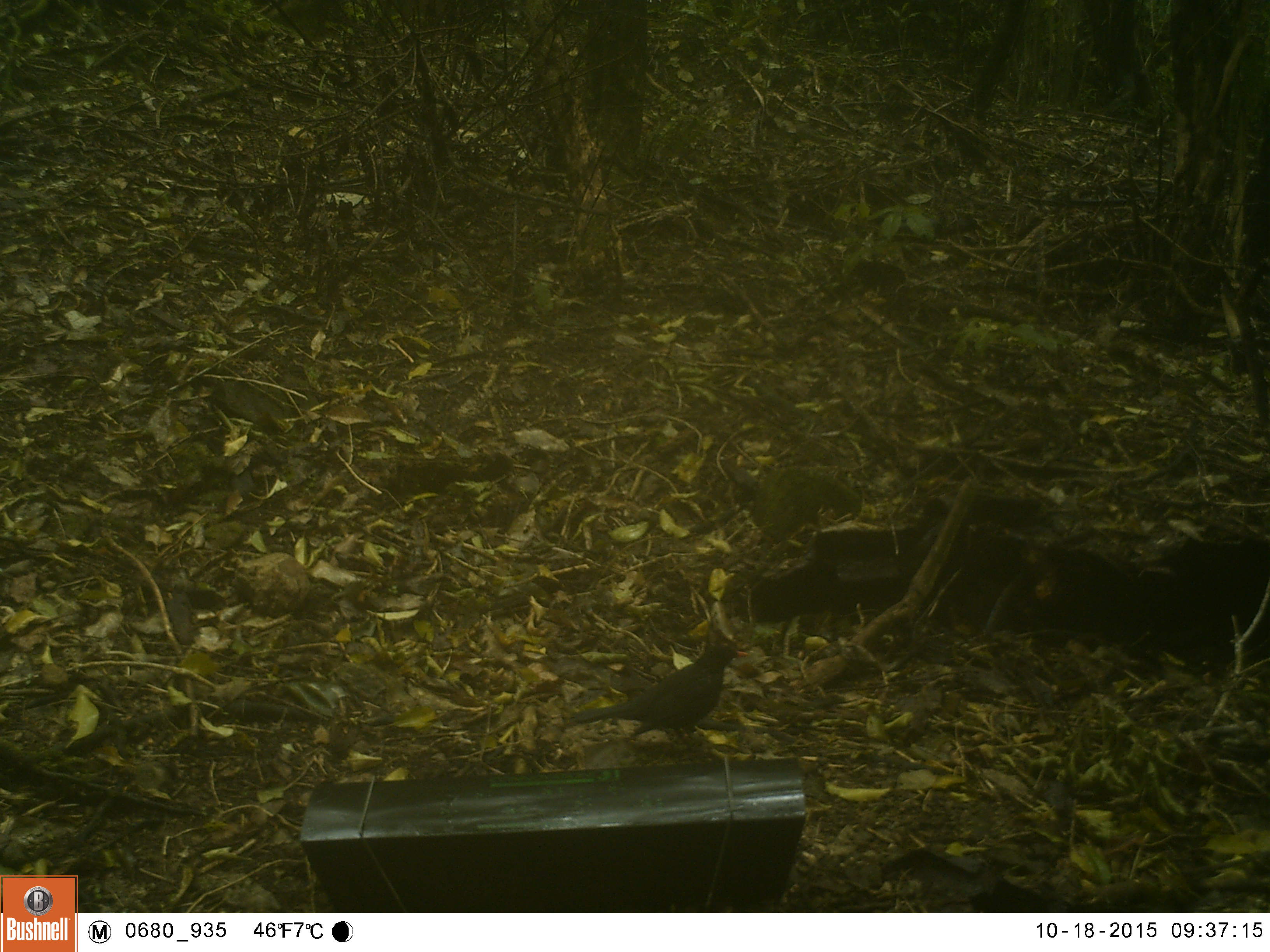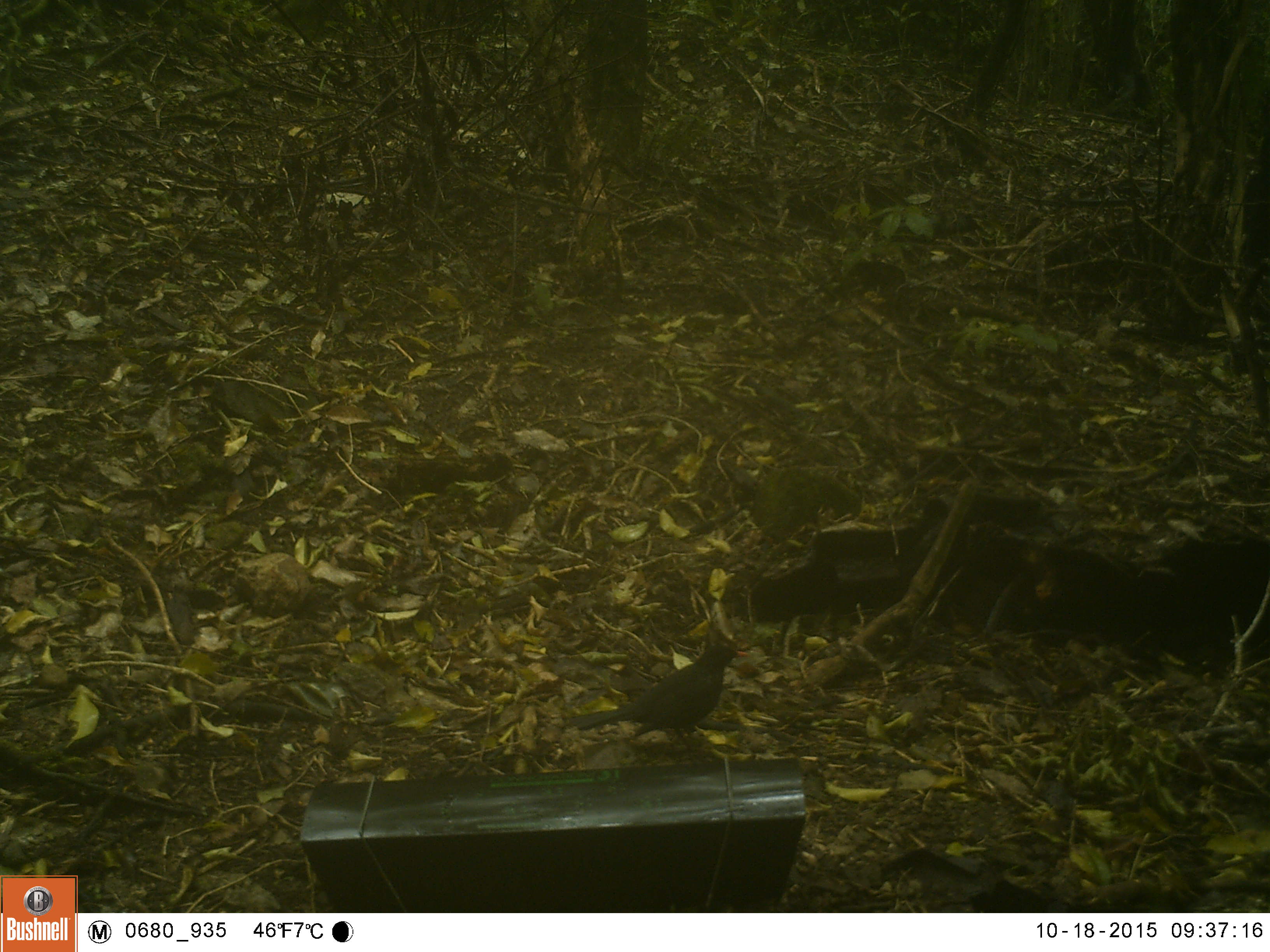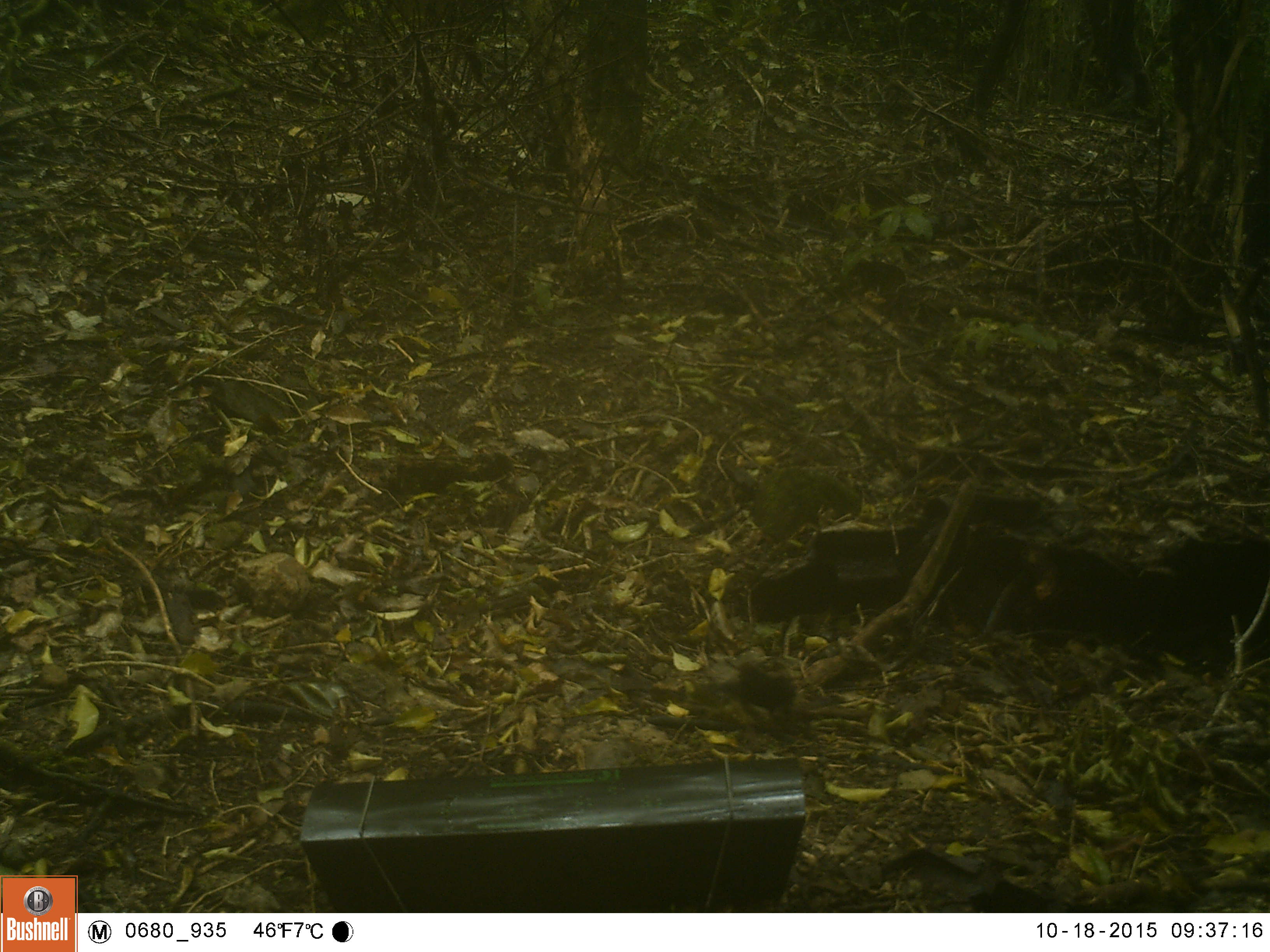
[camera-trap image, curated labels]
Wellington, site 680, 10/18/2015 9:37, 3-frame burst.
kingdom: Animalia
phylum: Chordata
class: Aves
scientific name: Aves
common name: bird